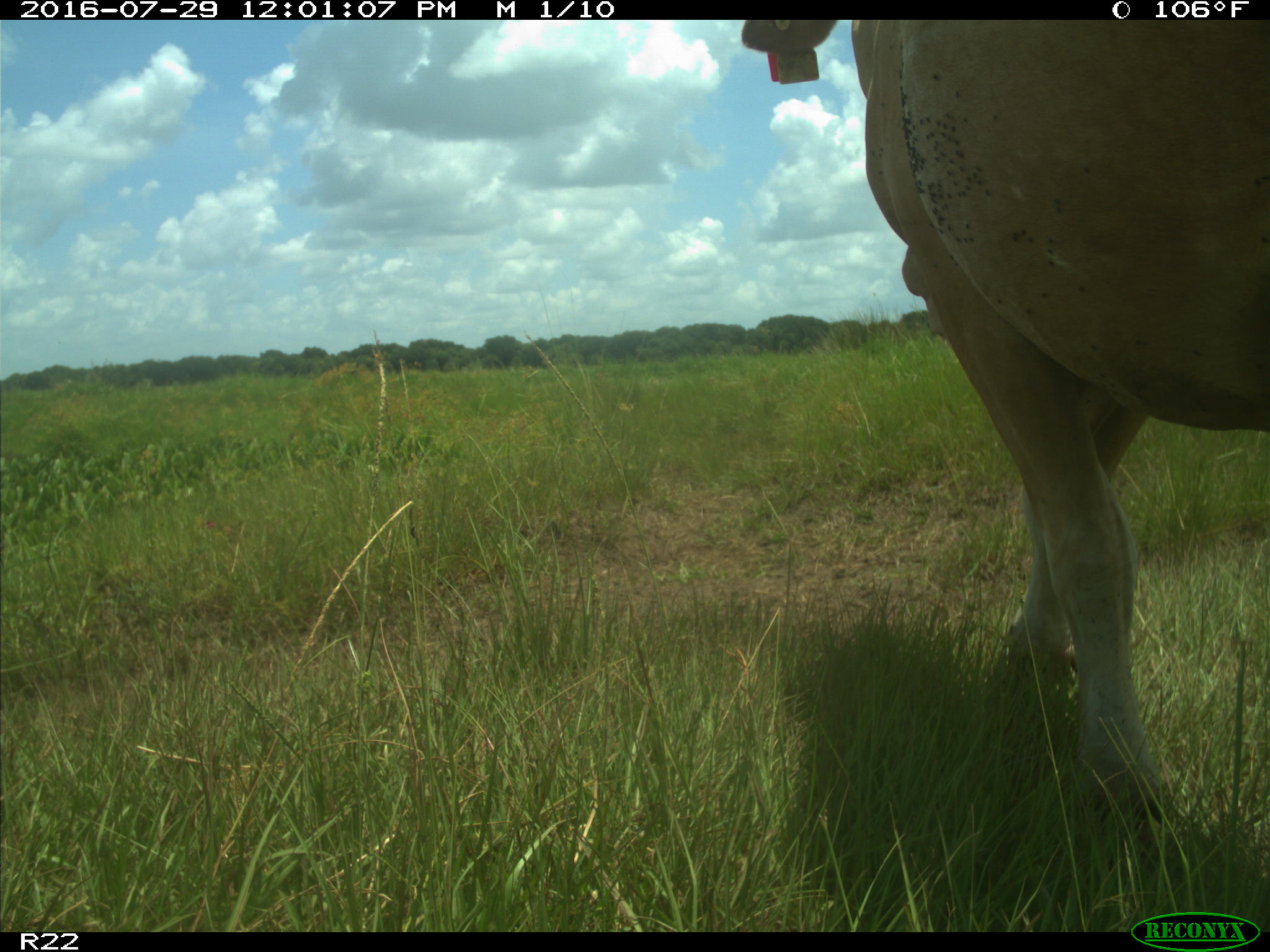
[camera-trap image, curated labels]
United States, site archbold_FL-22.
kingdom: Animalia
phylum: Chordata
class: Mammalia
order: Artiodactyla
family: Bovidae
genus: Bos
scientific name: Bos taurus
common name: domestic cow